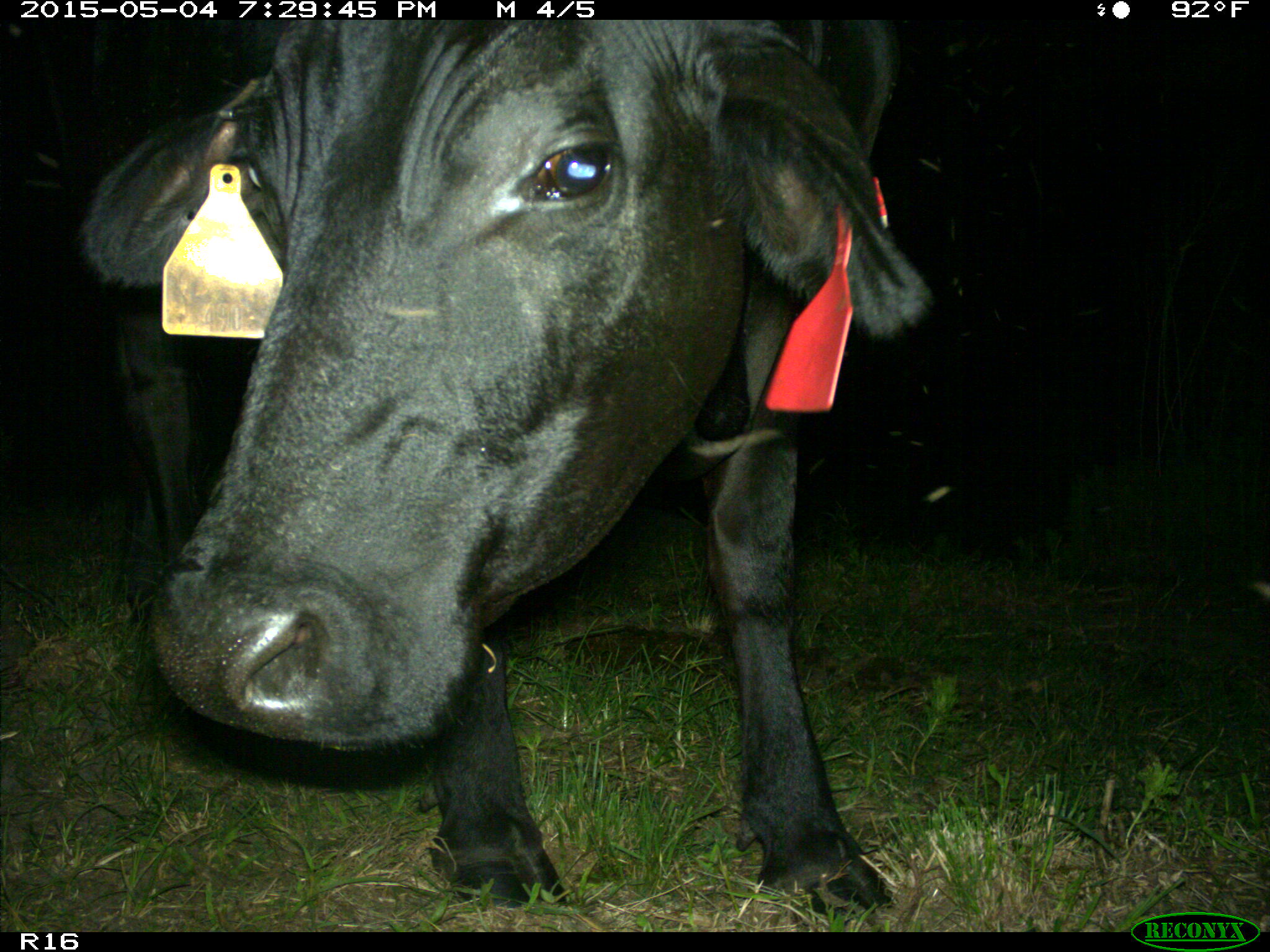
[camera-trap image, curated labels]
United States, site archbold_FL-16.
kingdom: Animalia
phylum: Chordata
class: Mammalia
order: Artiodactyla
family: Bovidae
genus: Bos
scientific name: Bos taurus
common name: domestic cow